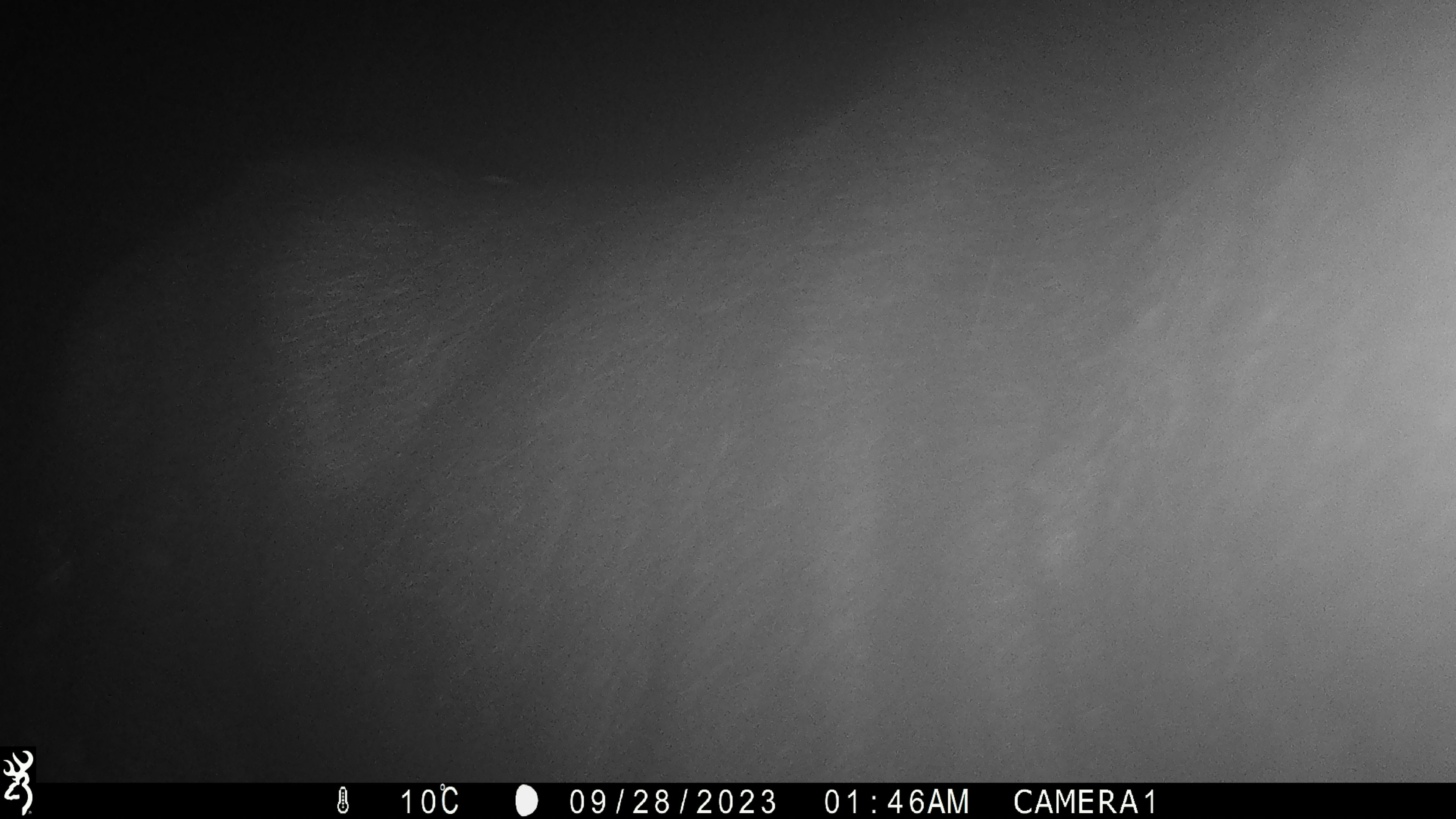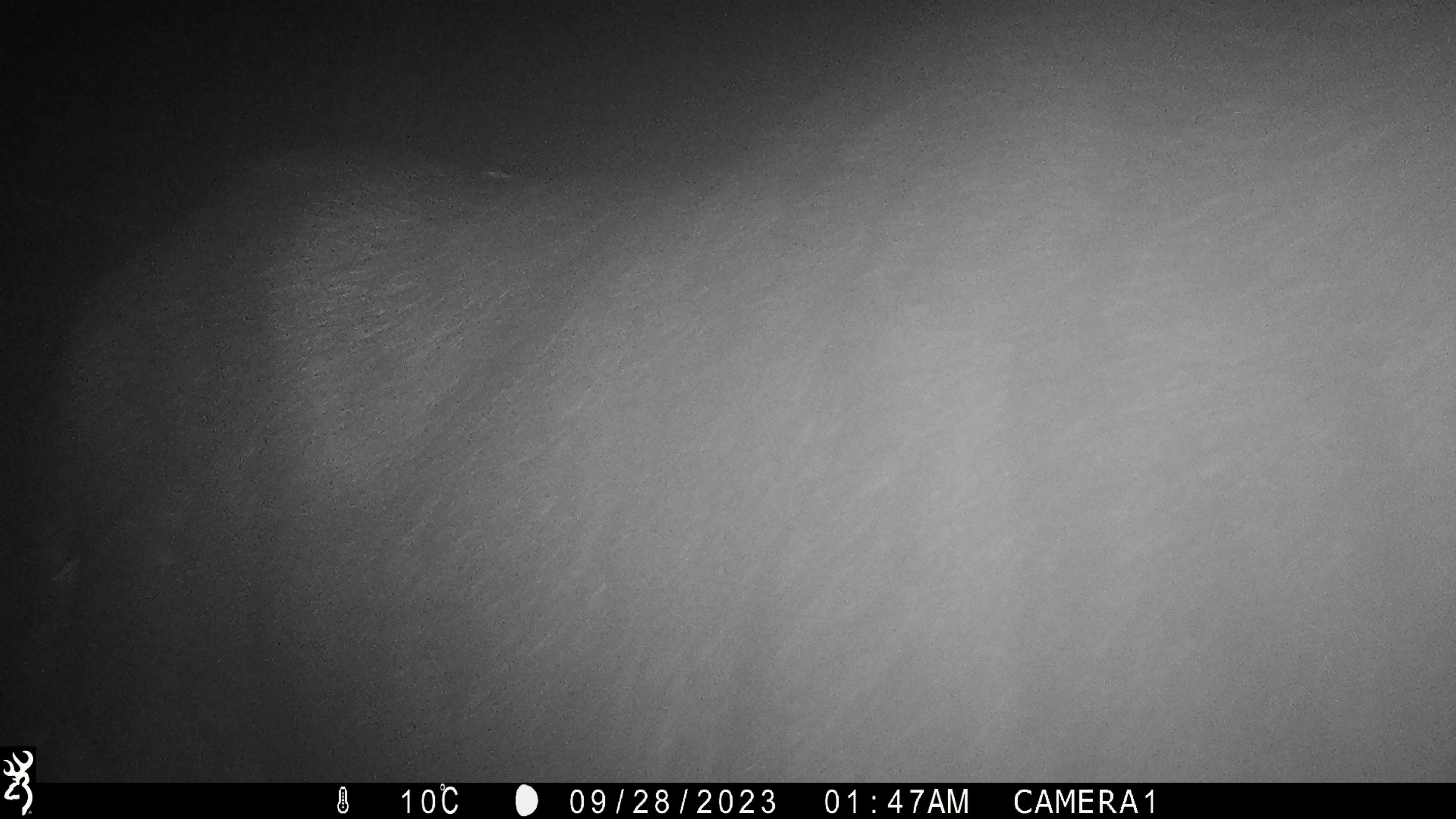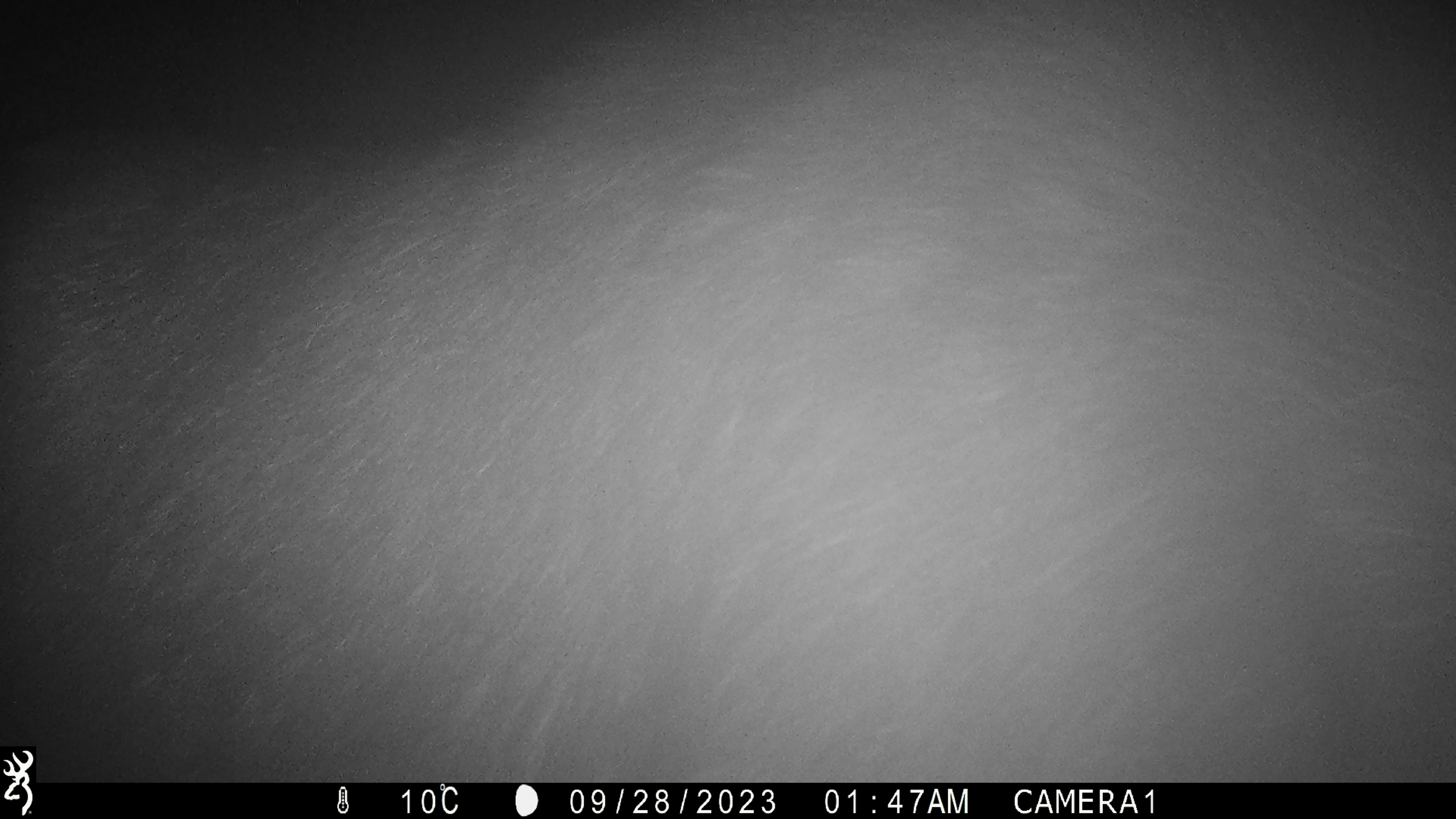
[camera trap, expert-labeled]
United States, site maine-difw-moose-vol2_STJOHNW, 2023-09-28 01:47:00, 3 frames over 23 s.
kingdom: Animalia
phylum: Chordata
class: Mammalia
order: Artiodactyla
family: Cervidae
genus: Alces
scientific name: Alces alces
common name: moose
Moose (Alces alces).